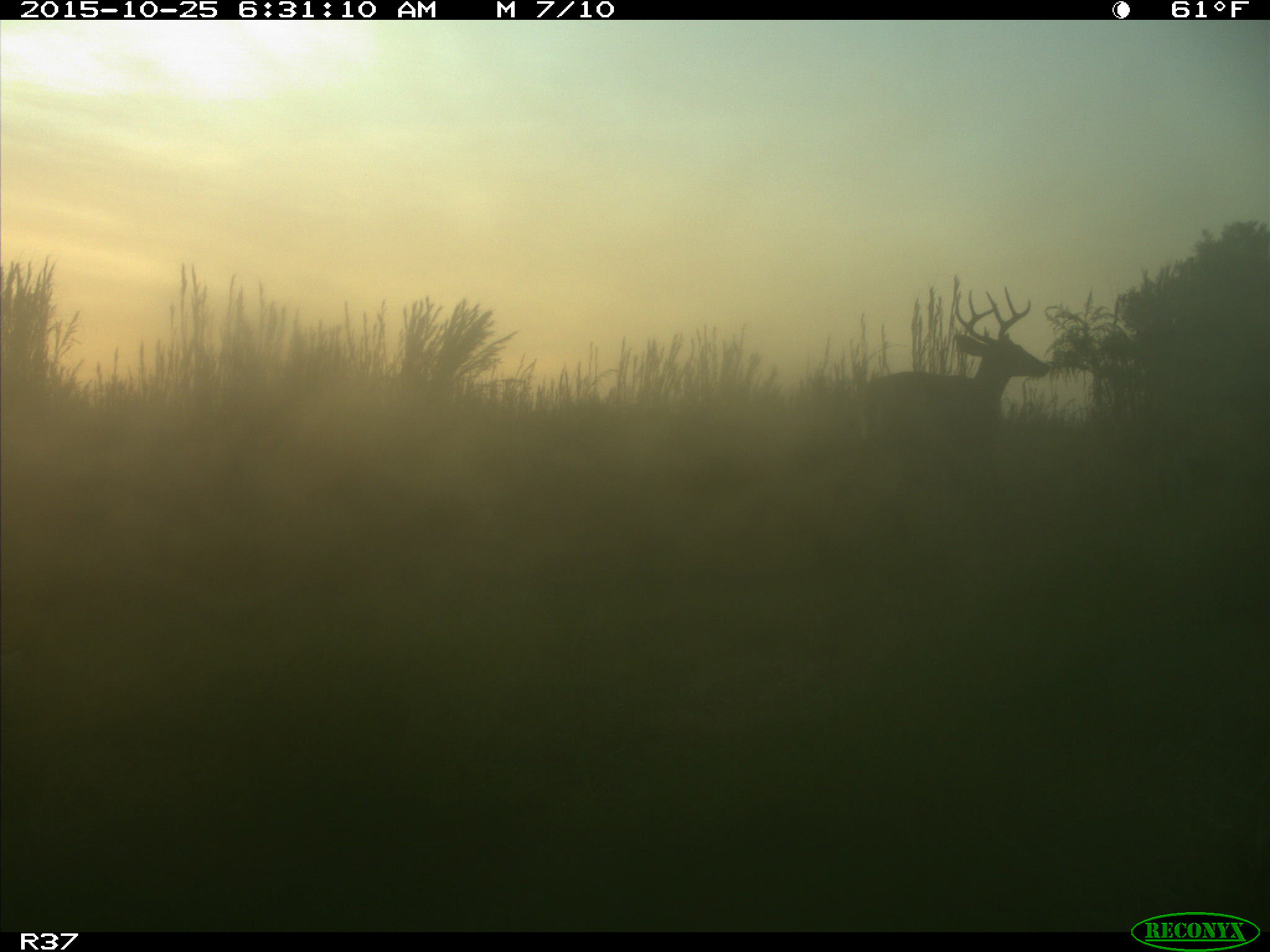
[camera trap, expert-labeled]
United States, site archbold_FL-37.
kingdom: Animalia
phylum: Chordata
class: Mammalia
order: Artiodactyla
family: Cervidae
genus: Odocoileus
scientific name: Odocoileus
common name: deer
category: unidentified deer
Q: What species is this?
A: Unidentified deer (deer) (Odocoileus).